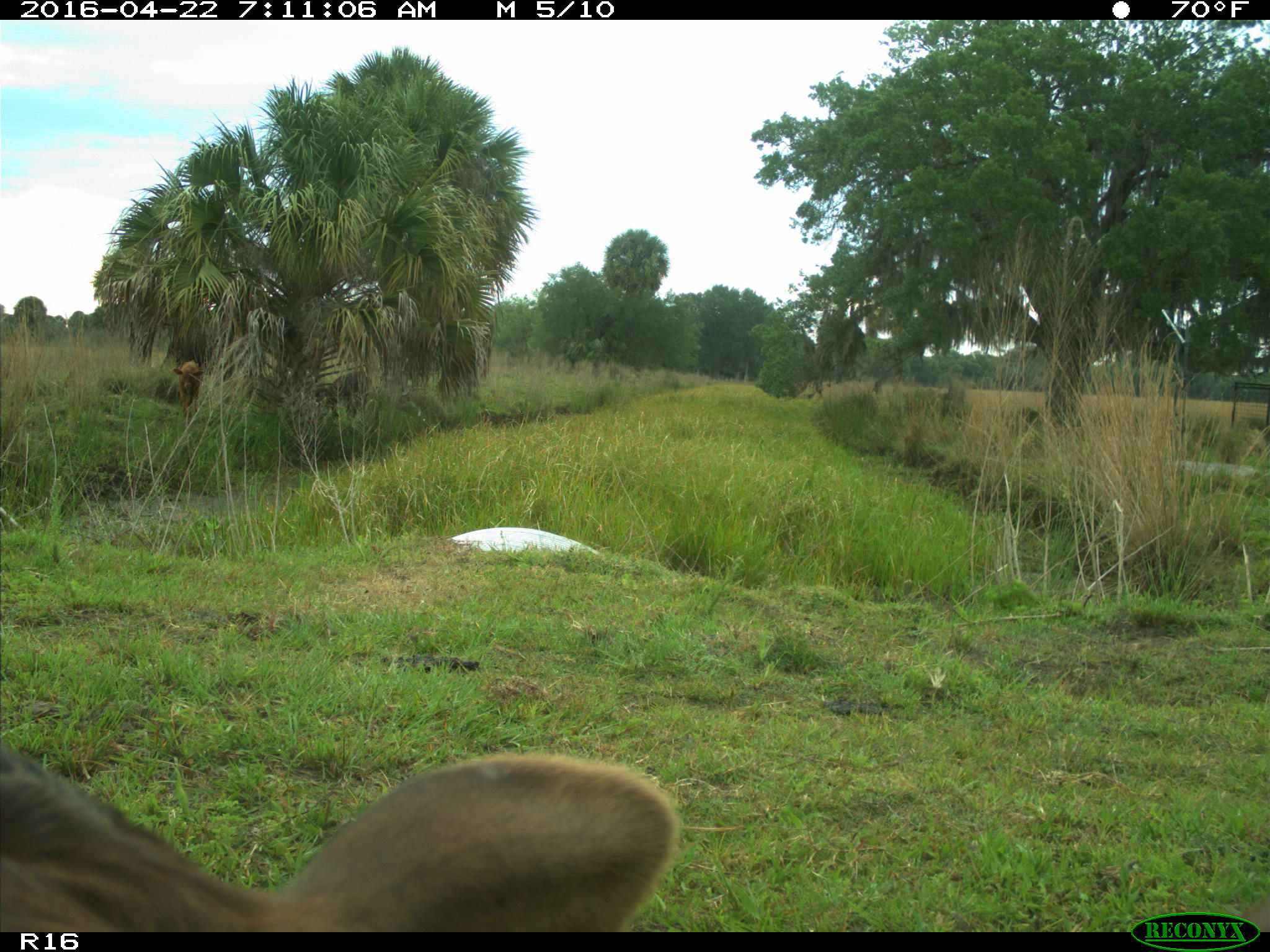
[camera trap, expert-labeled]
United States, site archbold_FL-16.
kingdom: Animalia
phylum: Chordata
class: Mammalia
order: Artiodactyla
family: Bovidae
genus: Bos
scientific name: Bos taurus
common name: domestic cow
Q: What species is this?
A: Bos taurus (domestic cow).